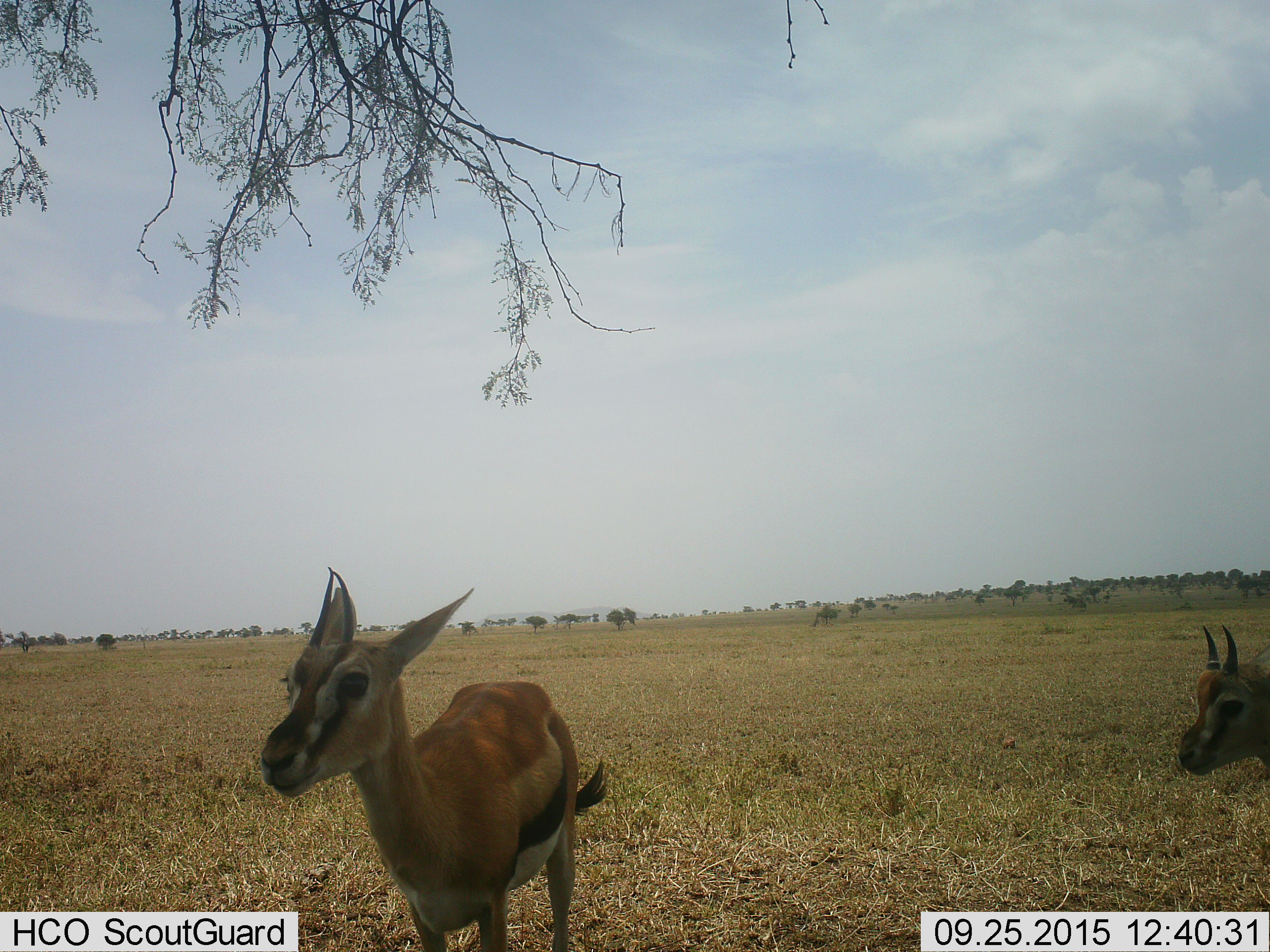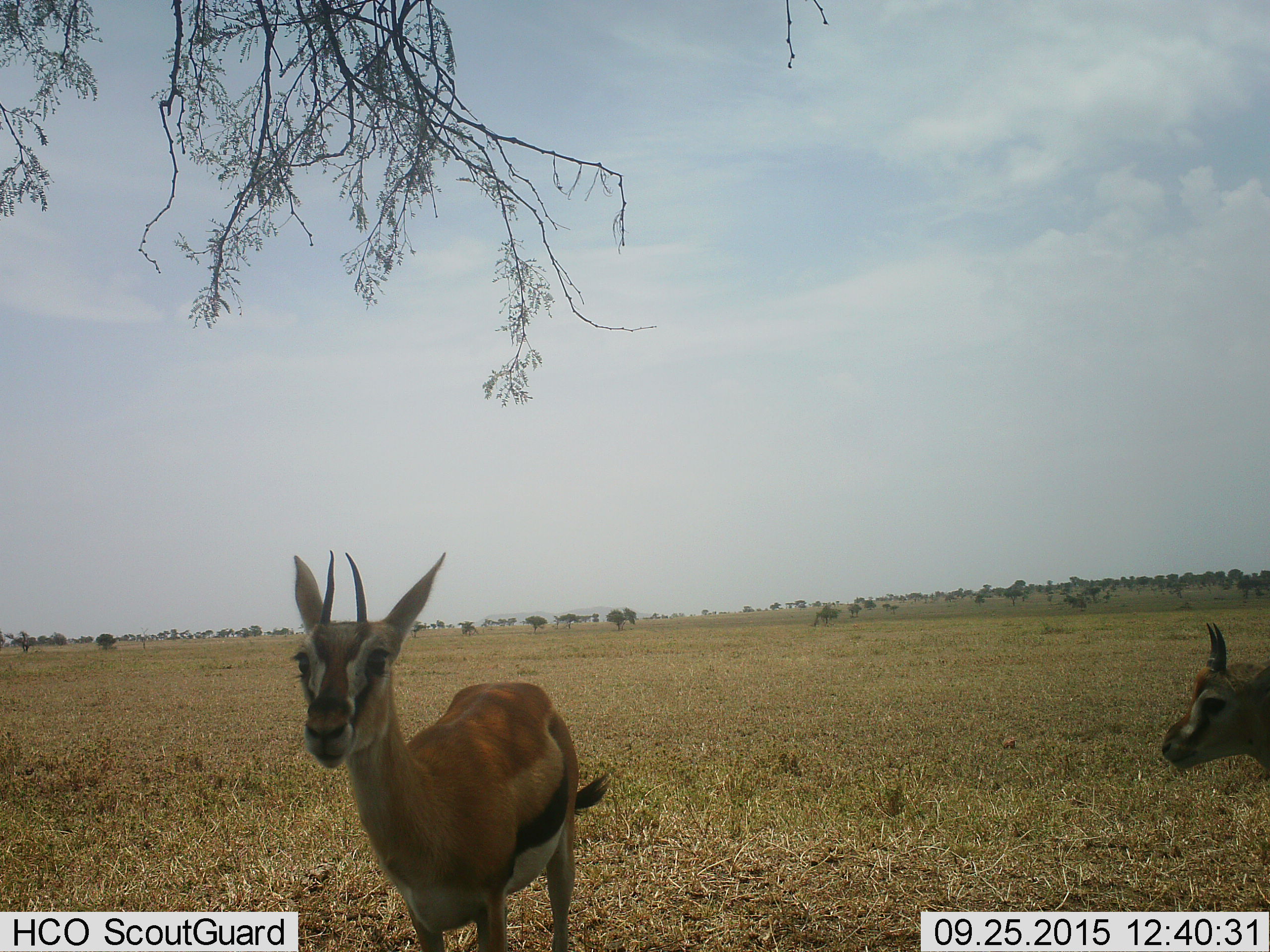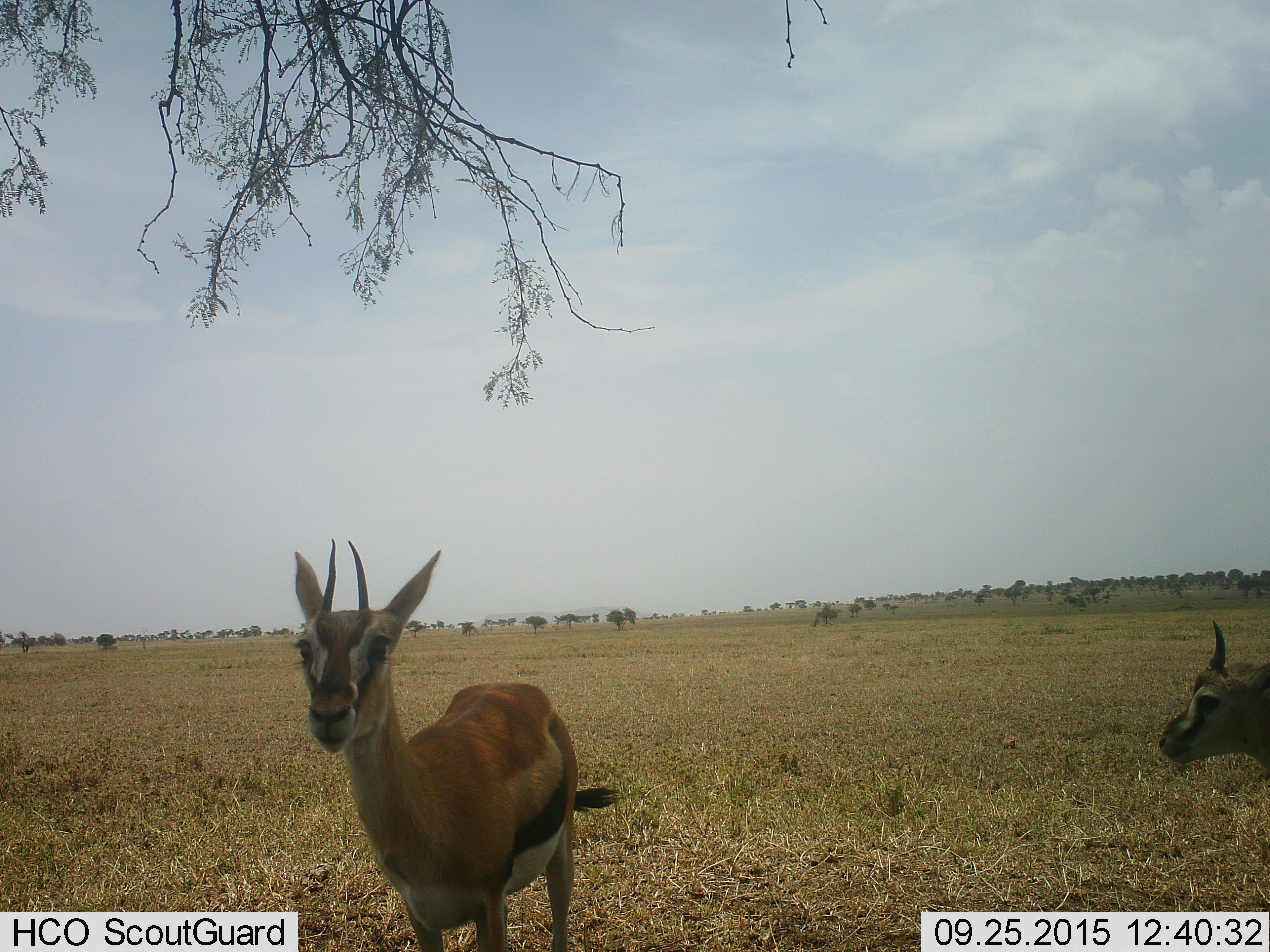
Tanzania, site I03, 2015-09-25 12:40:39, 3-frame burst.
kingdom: Animalia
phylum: Chordata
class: Mammalia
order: Artiodactyla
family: Bovidae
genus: Eudorcas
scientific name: Eudorcas thomsonii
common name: thomson's gazelle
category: gazellethomsons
Gazellethomsons (thomson's gazelle) (Eudorcas thomsonii), count 2. Behavior (volunteer vote fractions): standing 100%, resting 0%, moving 0%, interacting 0%. Young present (vote fraction): 38%. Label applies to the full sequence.